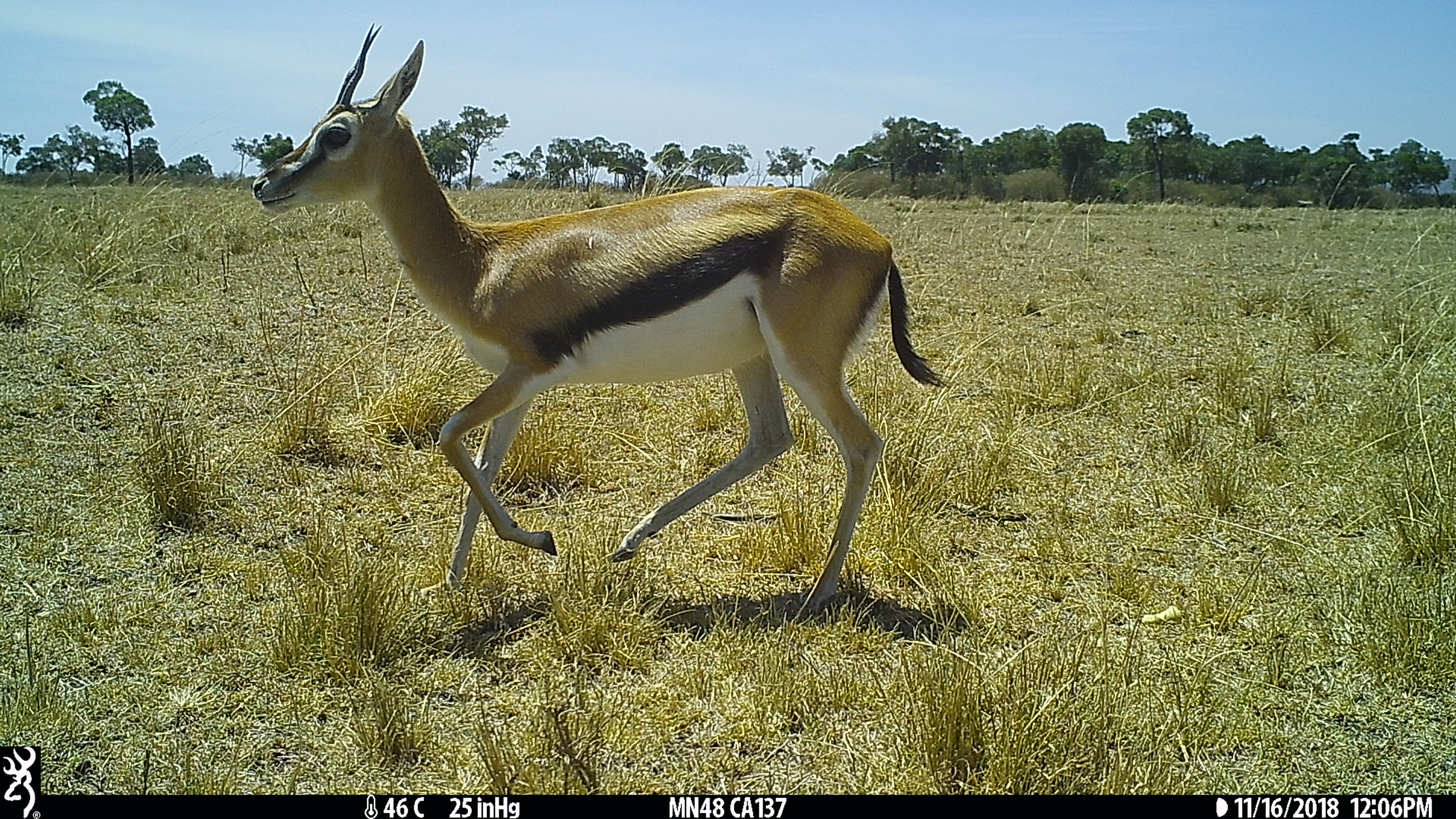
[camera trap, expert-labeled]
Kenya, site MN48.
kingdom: Animalia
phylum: Chordata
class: Mammalia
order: Artiodactyla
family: Bovidae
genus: Eudorcas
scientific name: Eudorcas thomsonii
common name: thomon's gazelle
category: gazelle thomsons